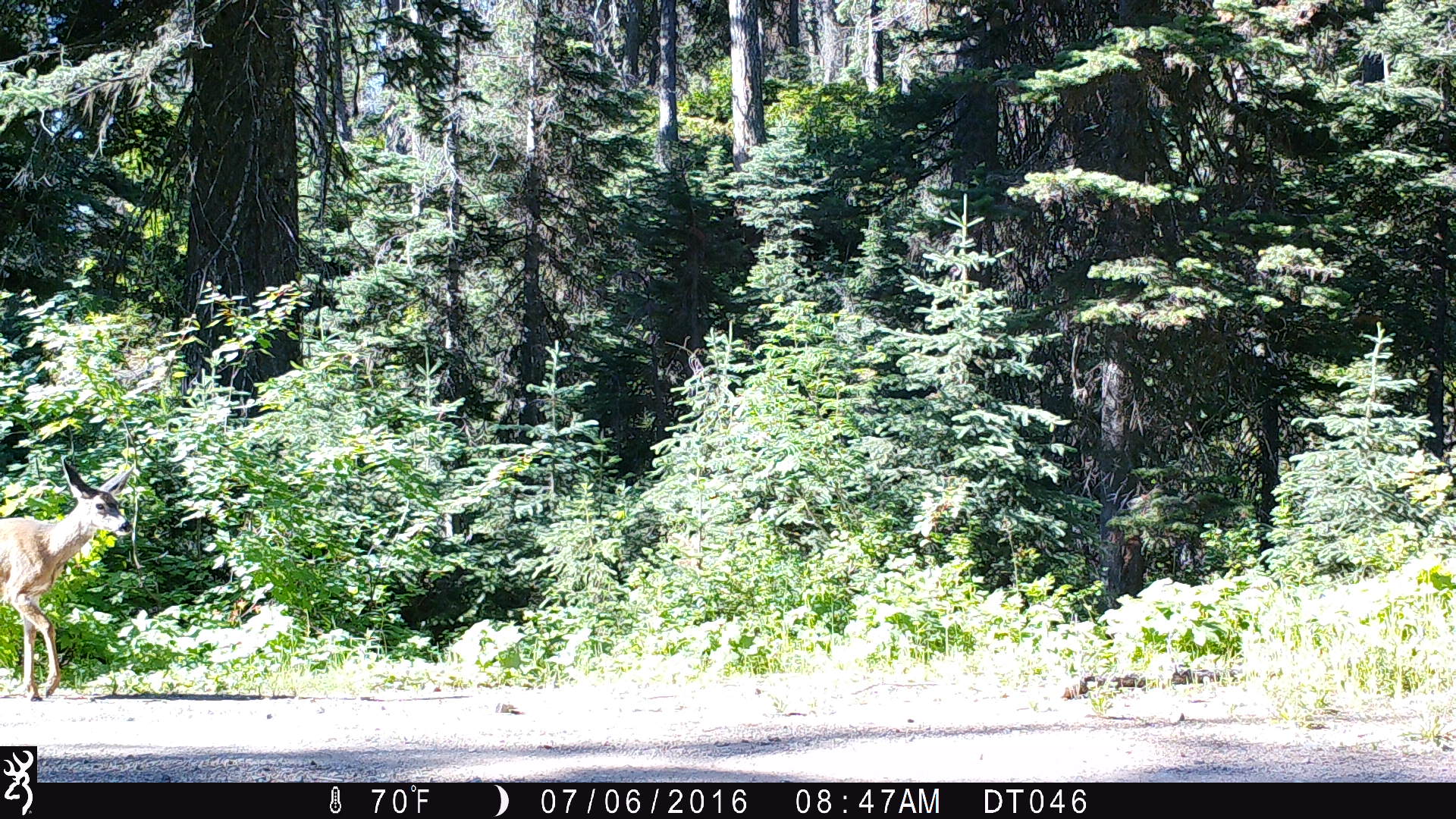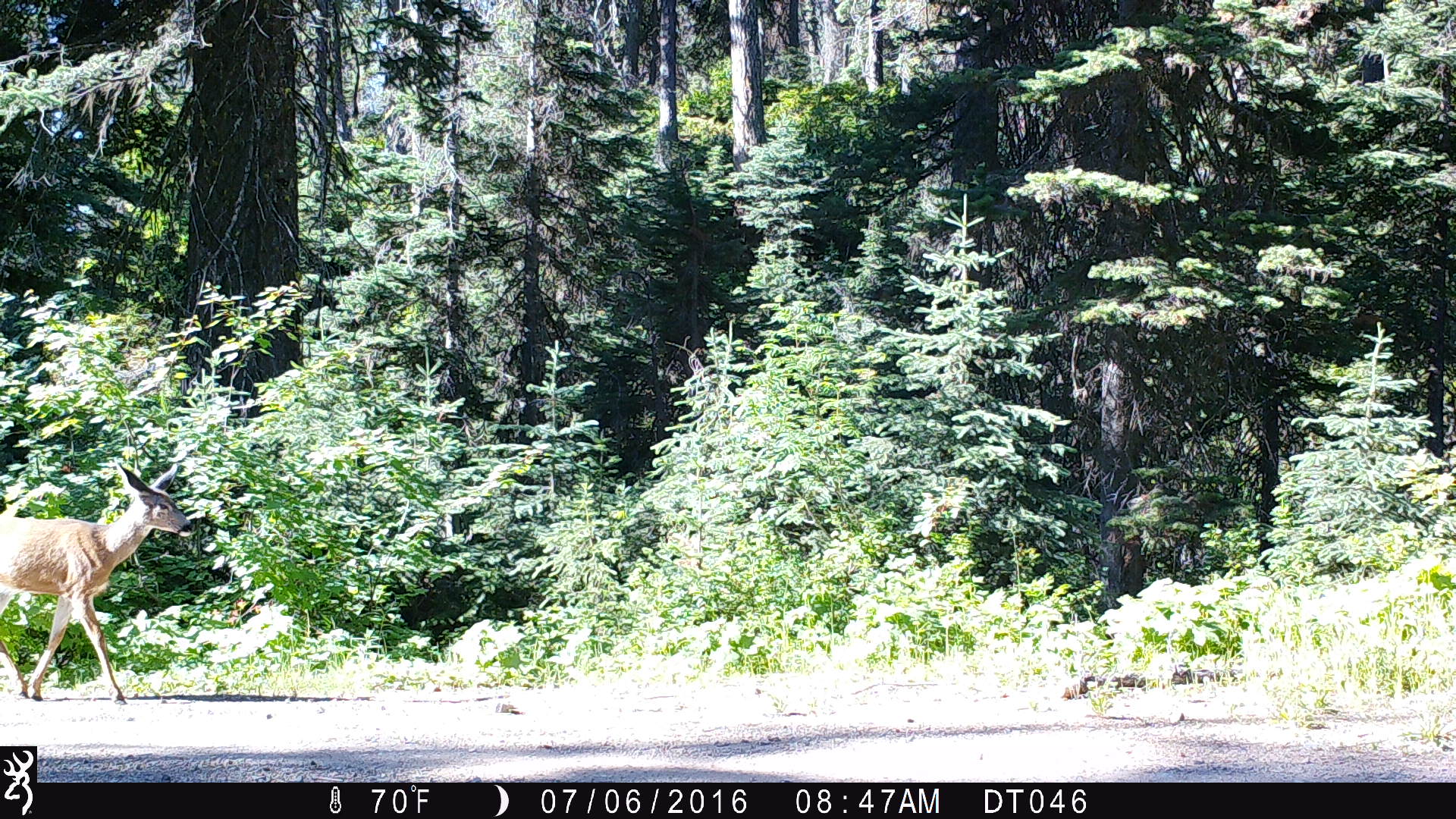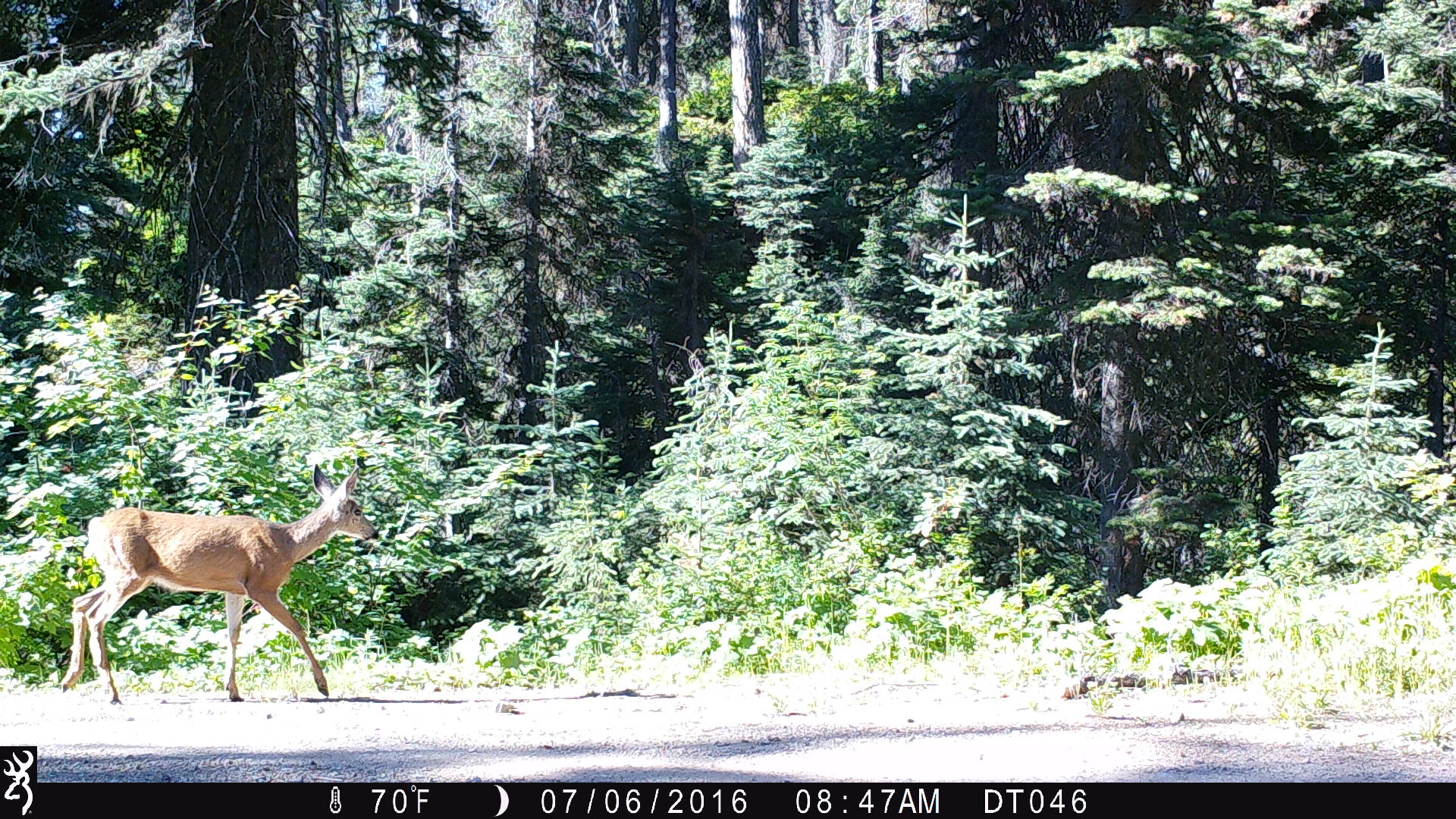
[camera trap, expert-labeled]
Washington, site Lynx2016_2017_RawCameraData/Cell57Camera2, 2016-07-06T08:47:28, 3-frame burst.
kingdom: Animalia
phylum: Chordata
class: Mammalia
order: Artiodactyla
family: Cervidae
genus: Odocoileus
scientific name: Odocoileus hemionus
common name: mule deer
Odocoileus hemionus (mule deer). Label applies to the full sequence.